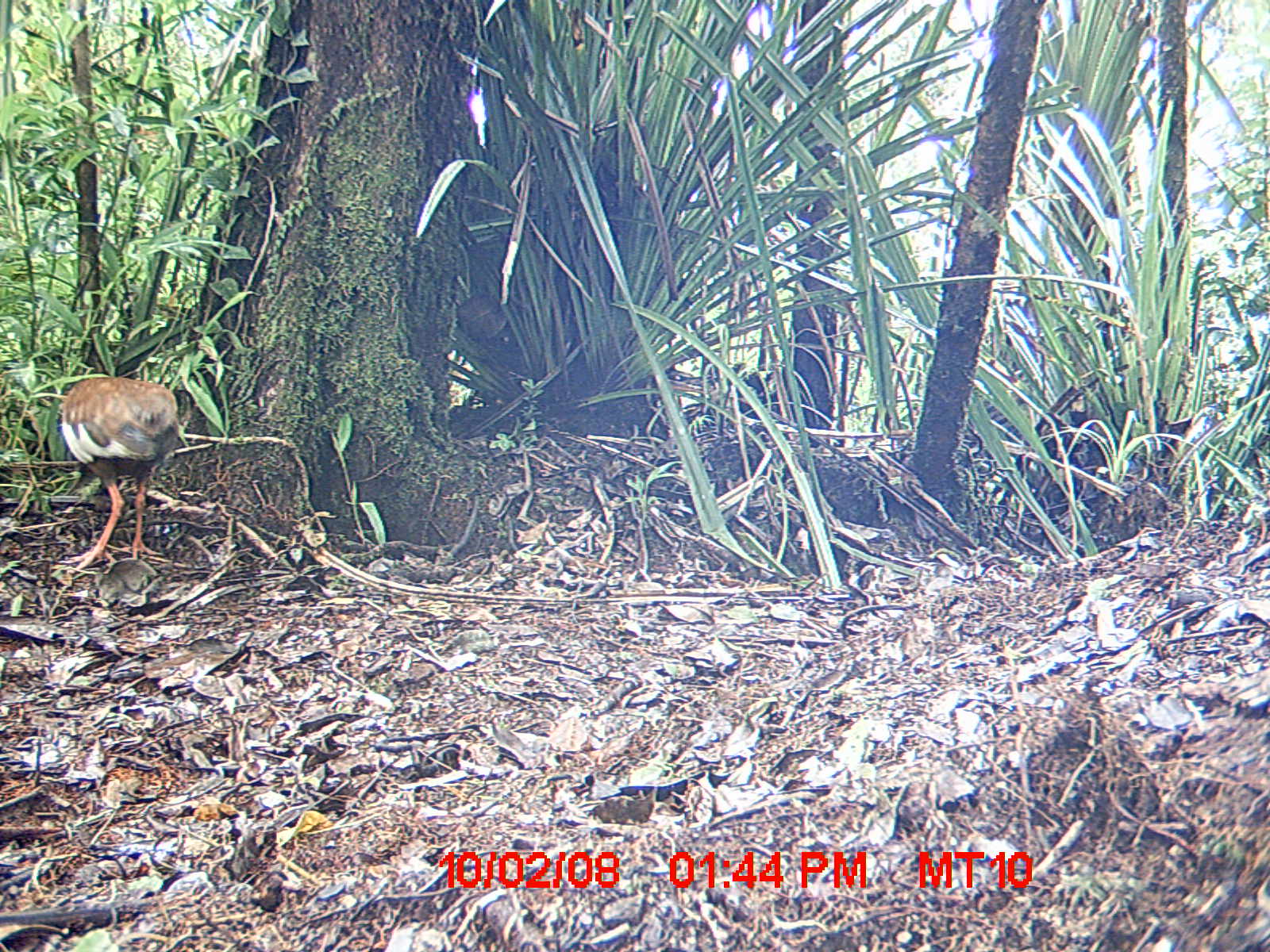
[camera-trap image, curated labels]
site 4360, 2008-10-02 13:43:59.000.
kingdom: Animalia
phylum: Chordata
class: Aves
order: Pelecaniformes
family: Threskiornithidae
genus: Lophotibis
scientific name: Lophotibis cristata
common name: madagascan ibis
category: lophotibis cristataa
Lophotibis cristataa (madagascan ibis) (Lophotibis cristata), count 2.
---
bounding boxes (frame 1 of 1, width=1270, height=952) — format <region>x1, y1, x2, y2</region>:
lophotibis cristataa: <region>60, 374, 179, 572</region>